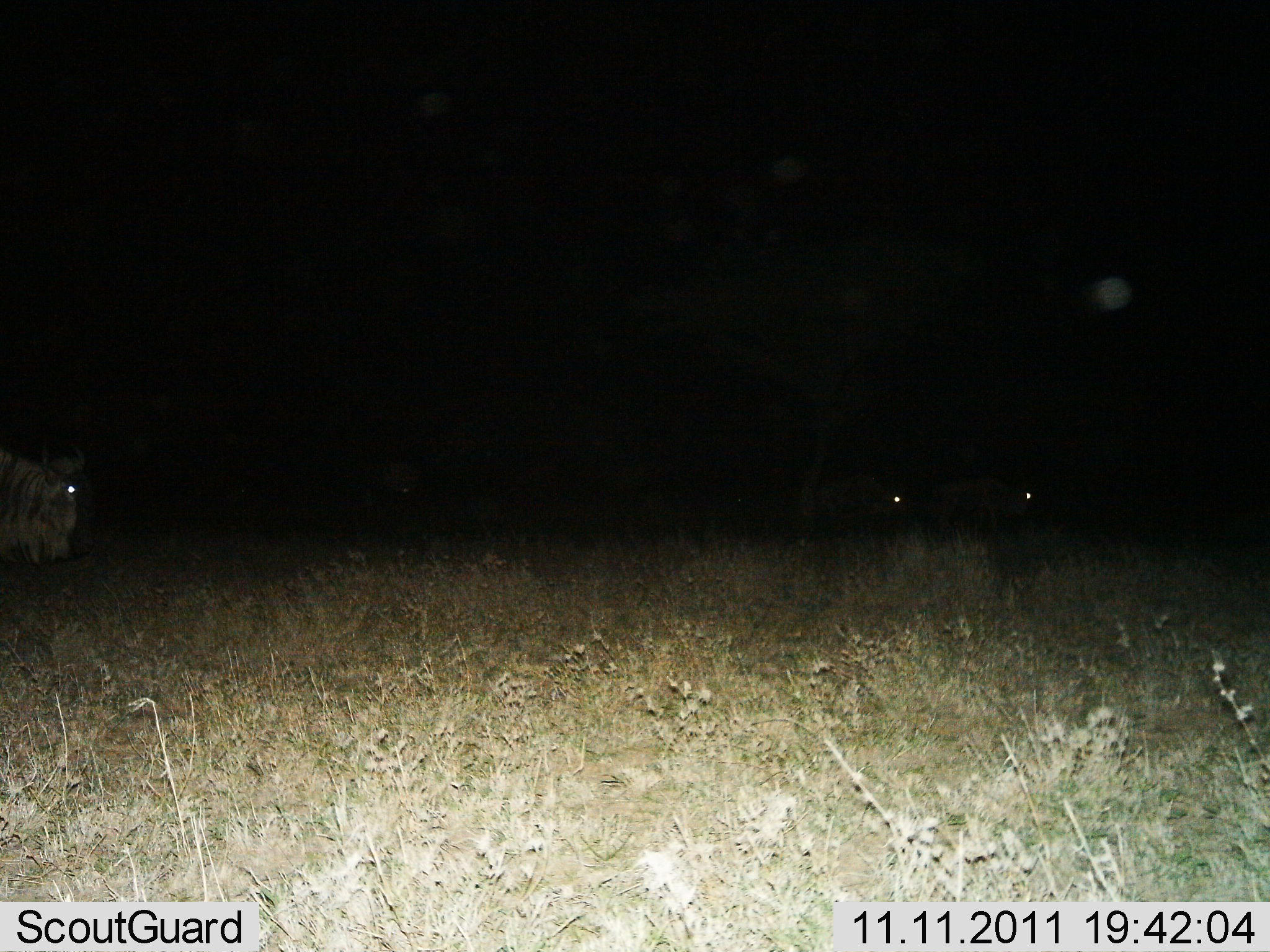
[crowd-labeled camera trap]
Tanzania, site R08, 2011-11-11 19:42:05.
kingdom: Animalia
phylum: Chordata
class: Mammalia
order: Artiodactyla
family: Bovidae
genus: Connochaetes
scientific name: Connochaetes taurinus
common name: blue wildebeest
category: wildebeest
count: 3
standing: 45%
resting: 9%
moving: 36%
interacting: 0%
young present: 0%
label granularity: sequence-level